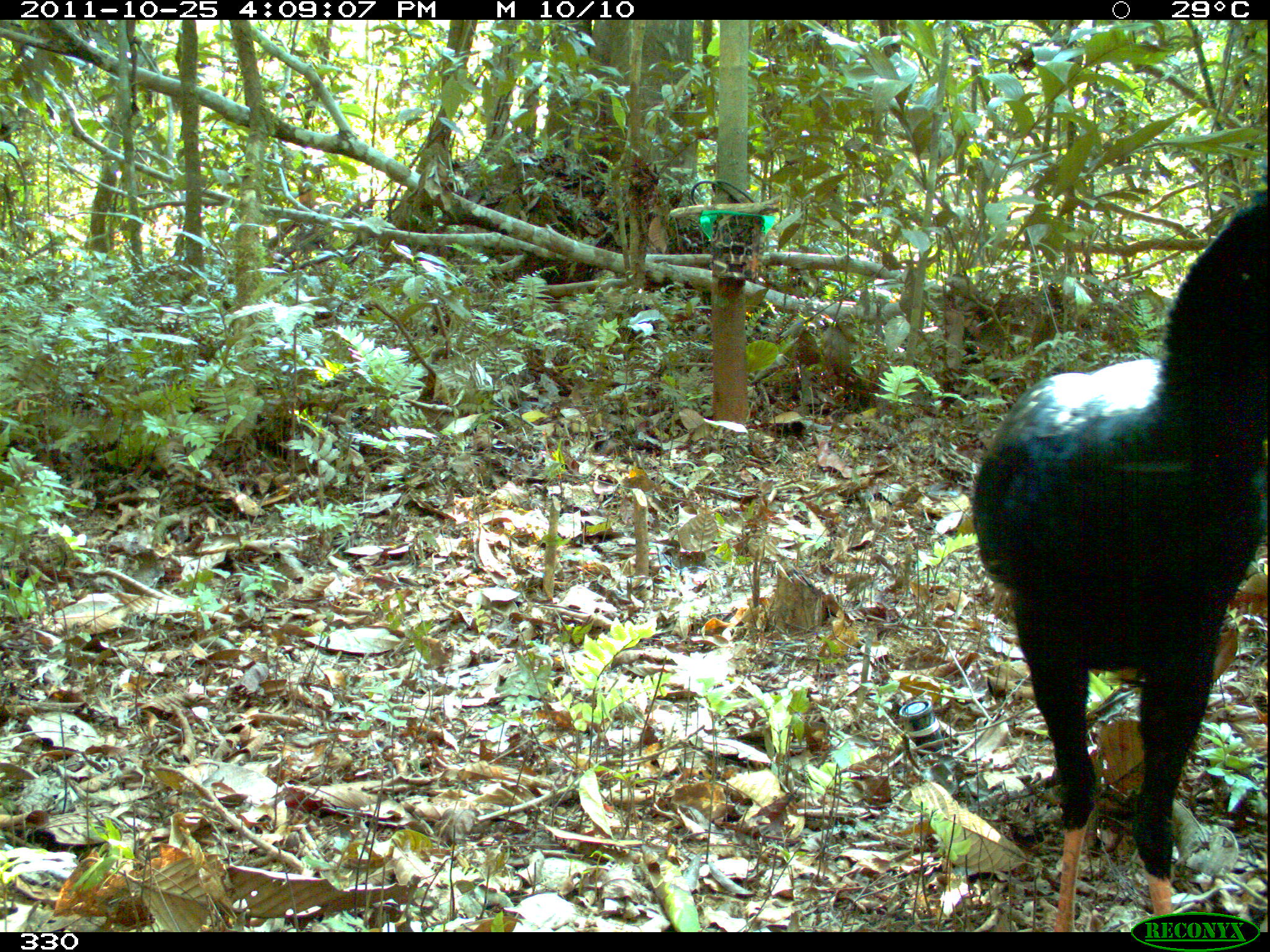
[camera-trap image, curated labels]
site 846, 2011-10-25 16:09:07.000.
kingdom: Animalia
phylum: Chordata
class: Aves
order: Galliformes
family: Cracidae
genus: Mitu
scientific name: Mitu tuberosum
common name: razor-billed curassow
Mitu tuberosum (razor-billed curassow).